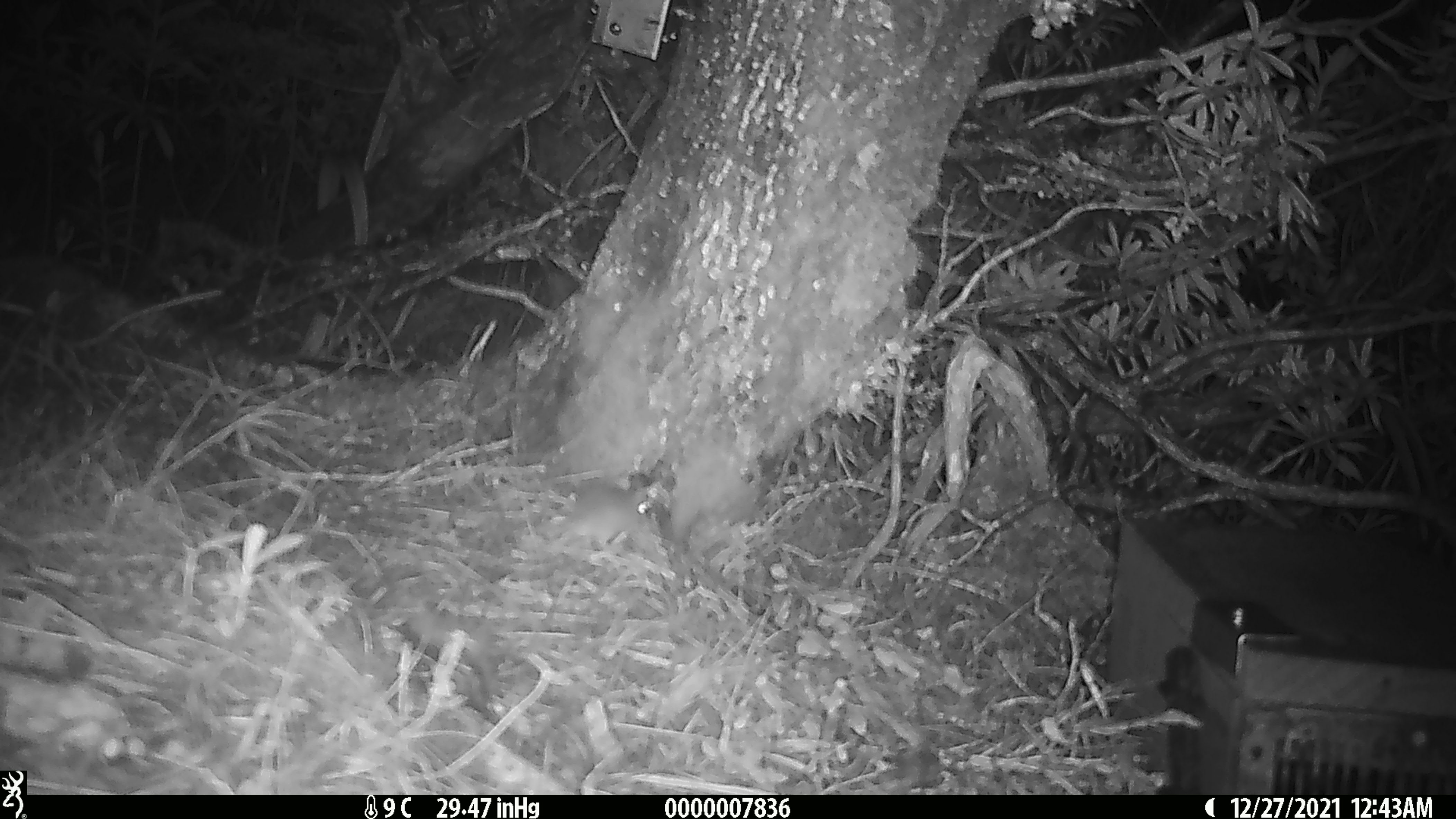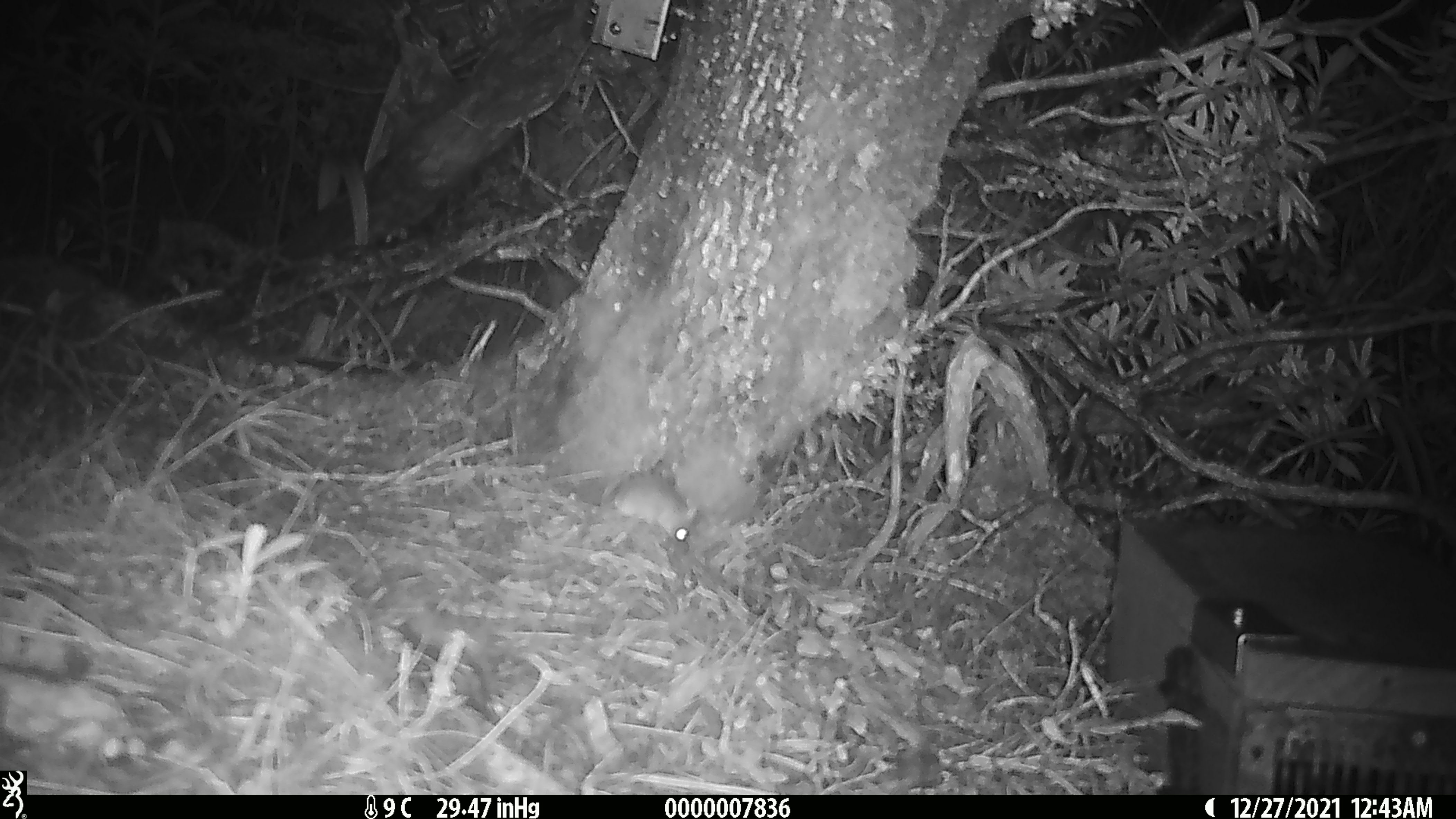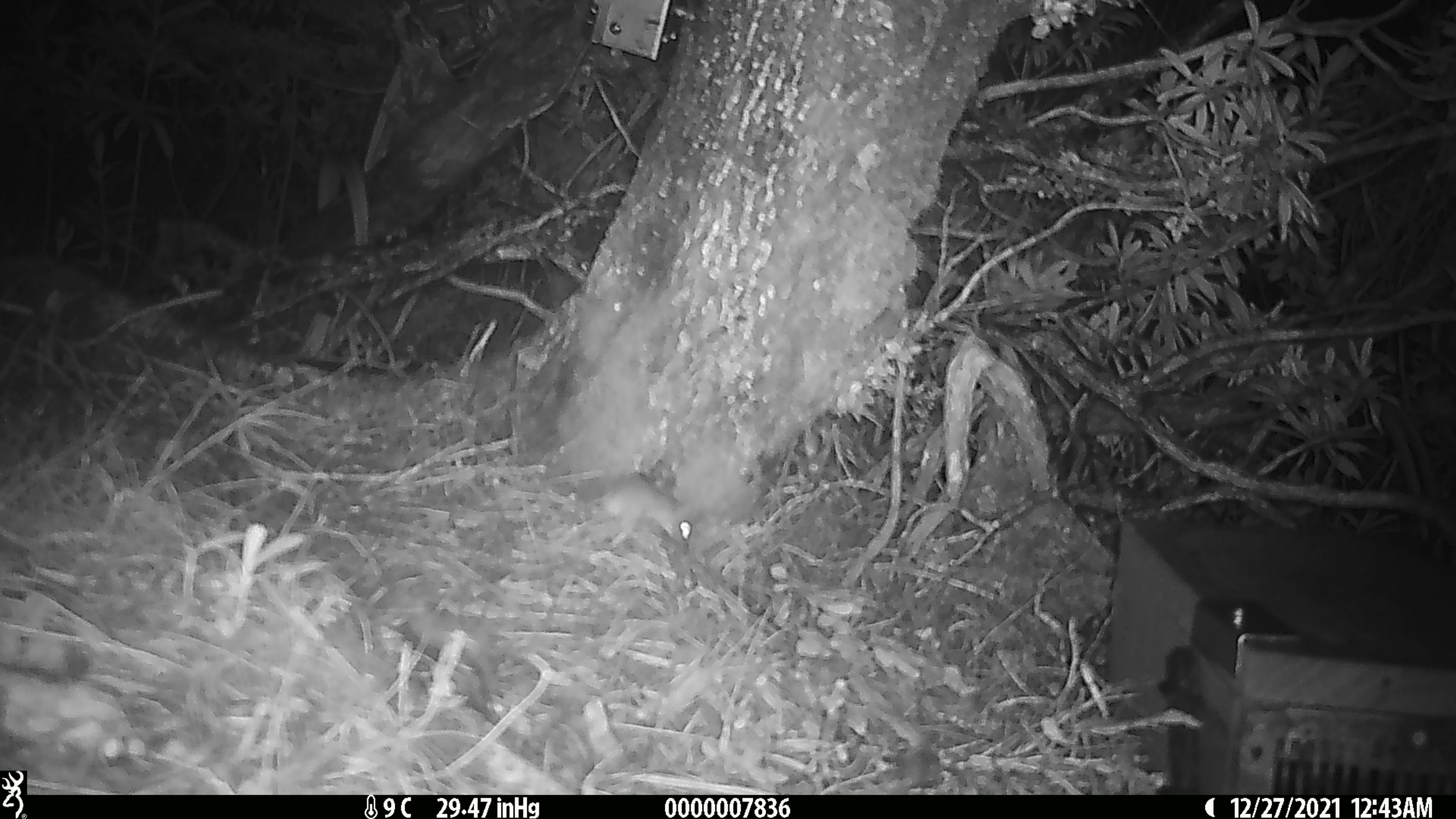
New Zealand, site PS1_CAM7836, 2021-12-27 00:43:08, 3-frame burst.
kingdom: Animalia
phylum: Chordata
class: Mammalia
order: Rodentia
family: Muridae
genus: Mus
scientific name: Mus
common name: mouse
Mouse (Mus).